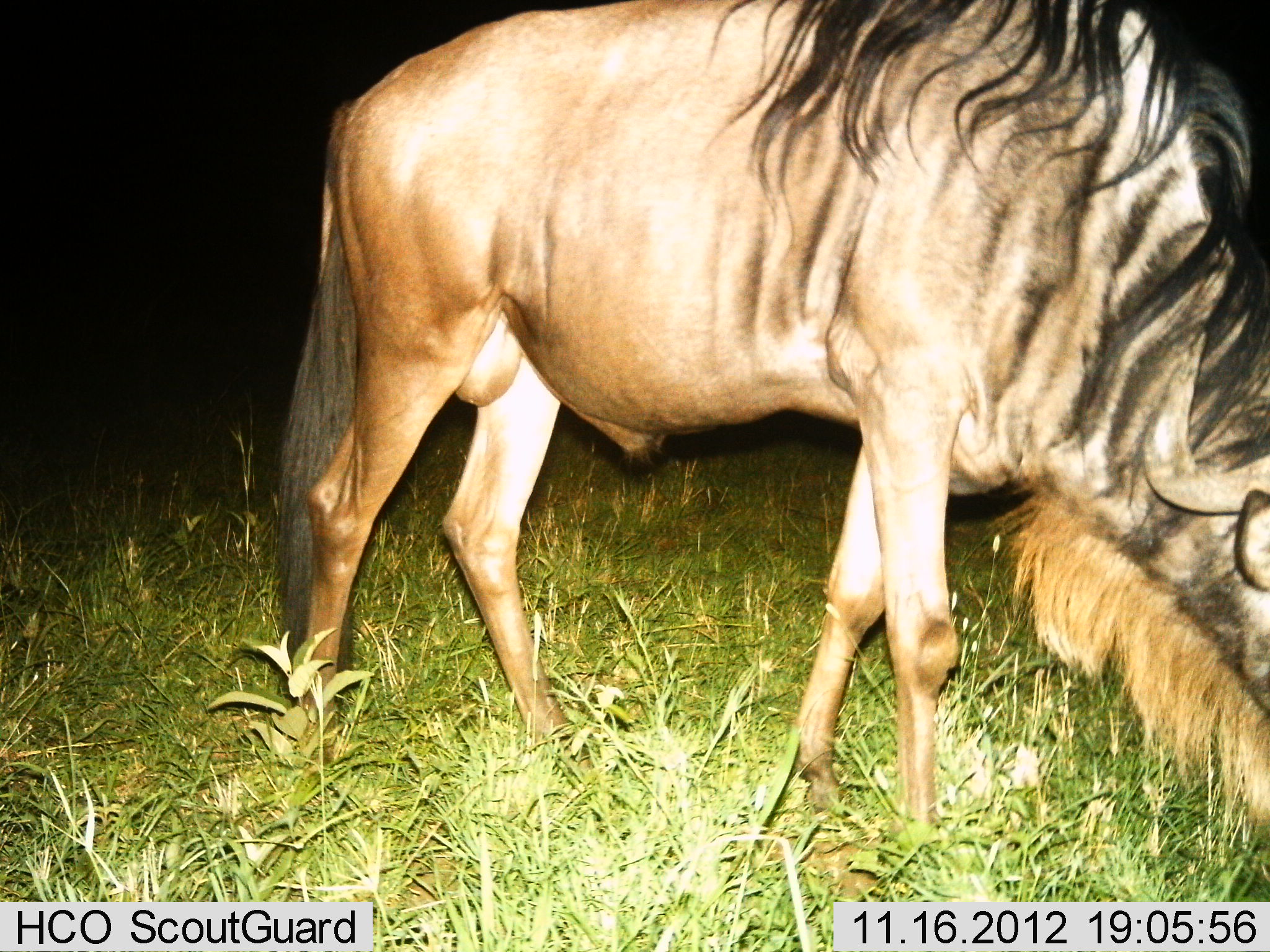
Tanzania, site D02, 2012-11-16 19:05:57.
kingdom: Animalia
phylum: Chordata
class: Mammalia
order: Artiodactyla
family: Bovidae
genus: Connochaetes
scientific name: Connochaetes taurinus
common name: blue wildebeest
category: wildebeest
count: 1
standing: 50%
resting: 0%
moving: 10%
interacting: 0%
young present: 0%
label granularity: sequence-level